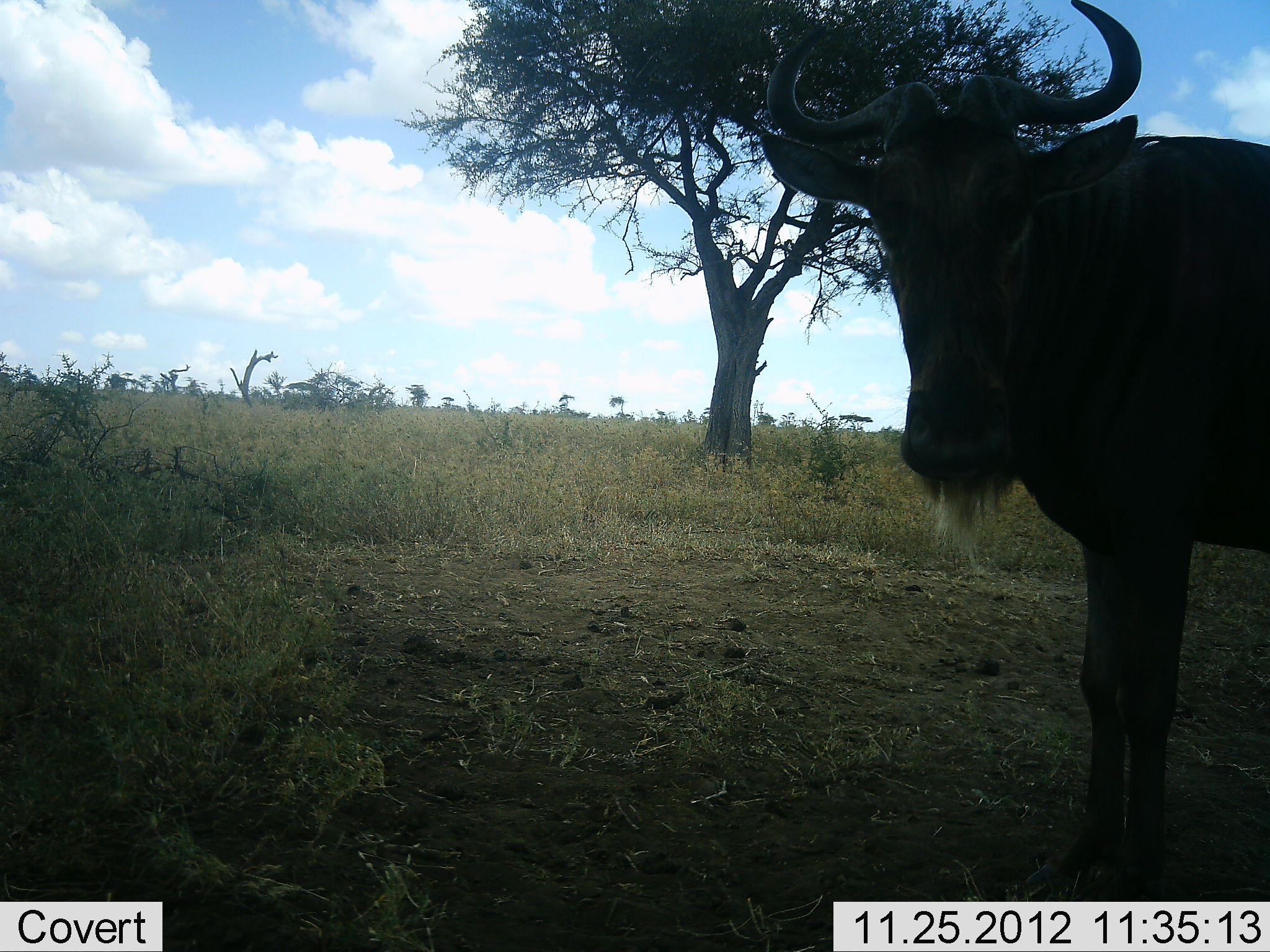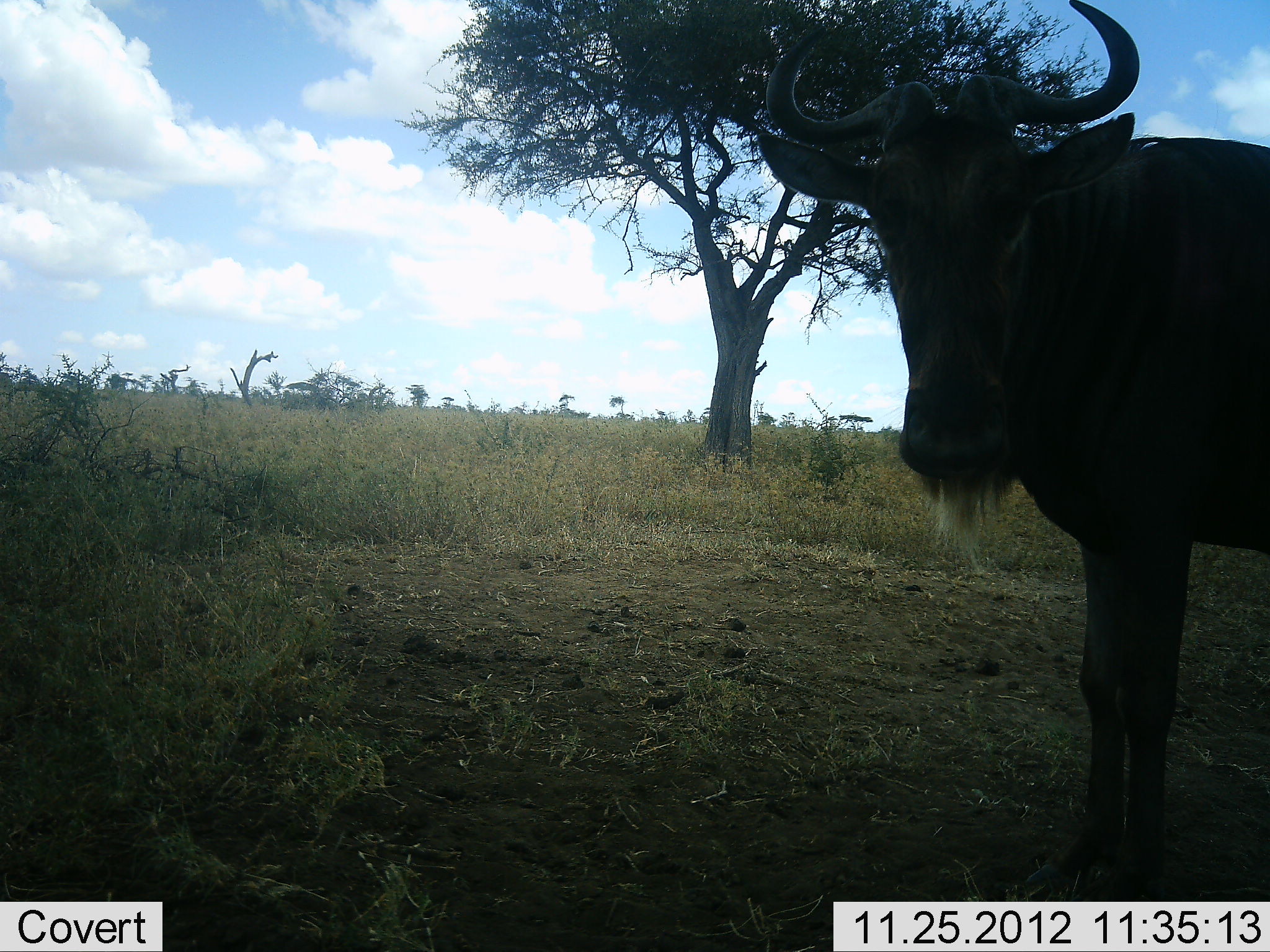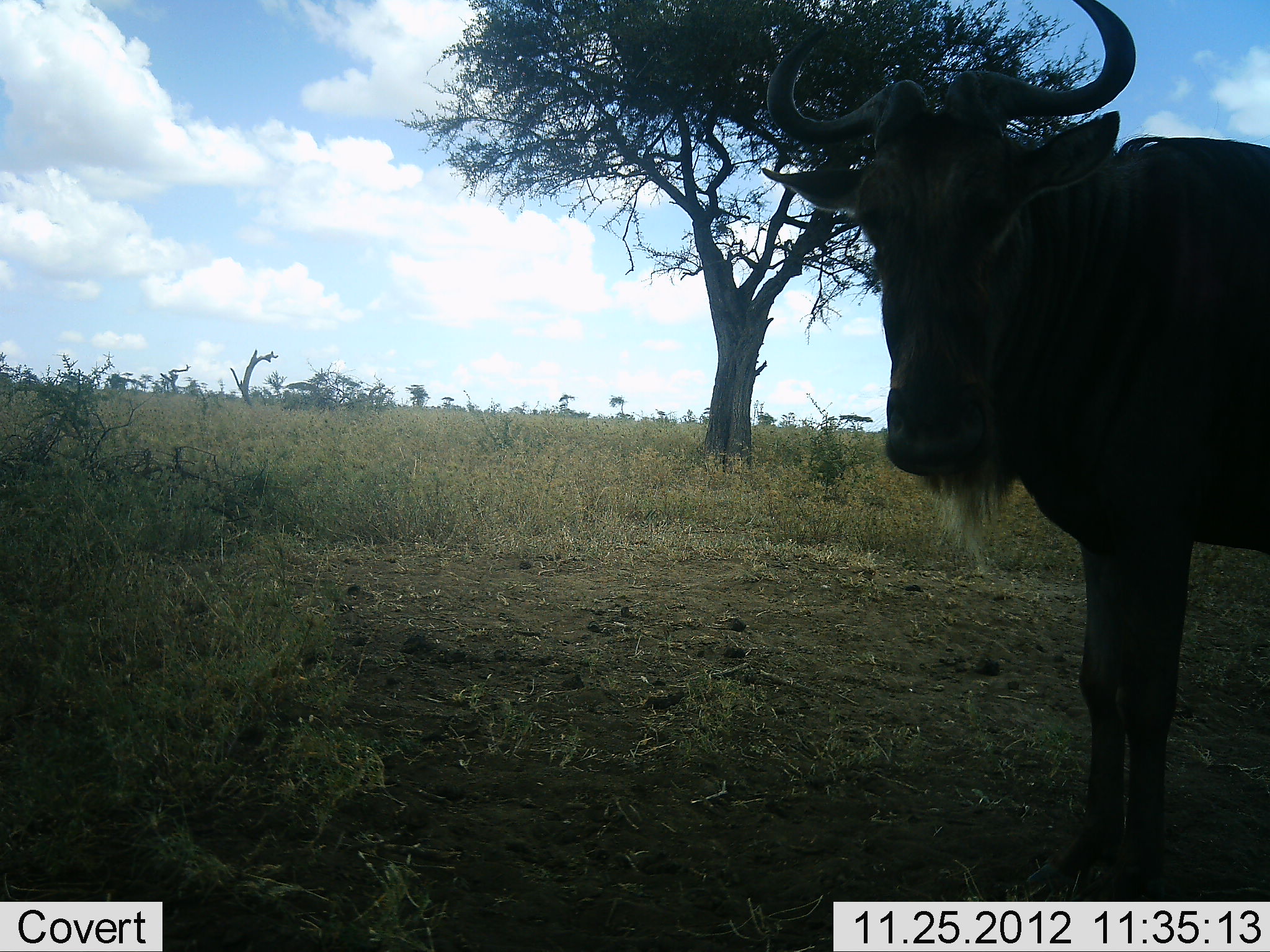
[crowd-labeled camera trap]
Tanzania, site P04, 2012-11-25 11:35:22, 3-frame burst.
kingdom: Animalia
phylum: Chordata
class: Mammalia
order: Artiodactyla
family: Bovidae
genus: Connochaetes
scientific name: Connochaetes taurinus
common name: blue wildebeest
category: wildebeest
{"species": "wildebeest (blue wildebeest) (Connochaetes taurinus)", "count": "1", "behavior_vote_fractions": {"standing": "100%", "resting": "0%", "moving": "0%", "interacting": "0%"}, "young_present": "0%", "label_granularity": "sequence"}